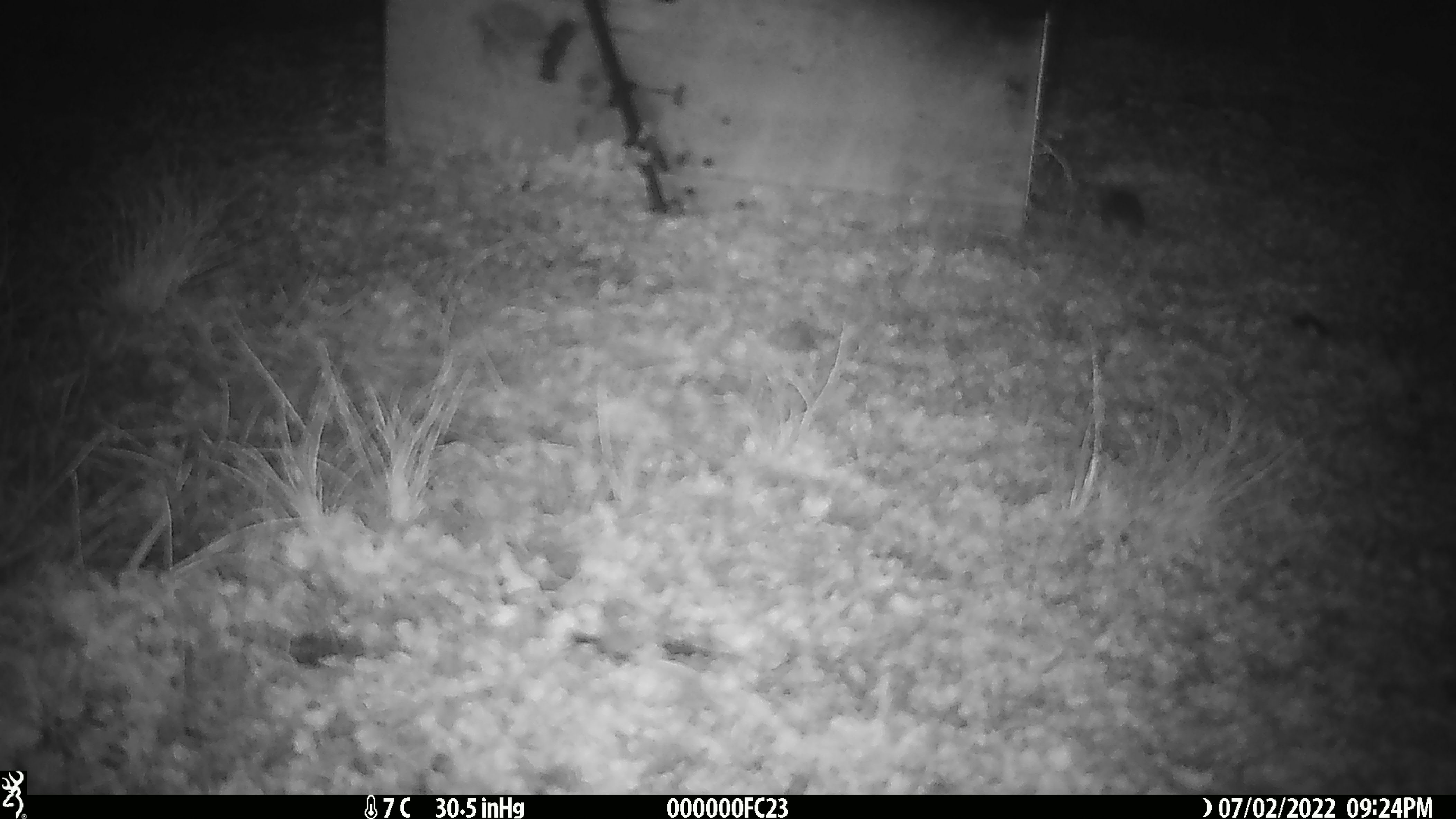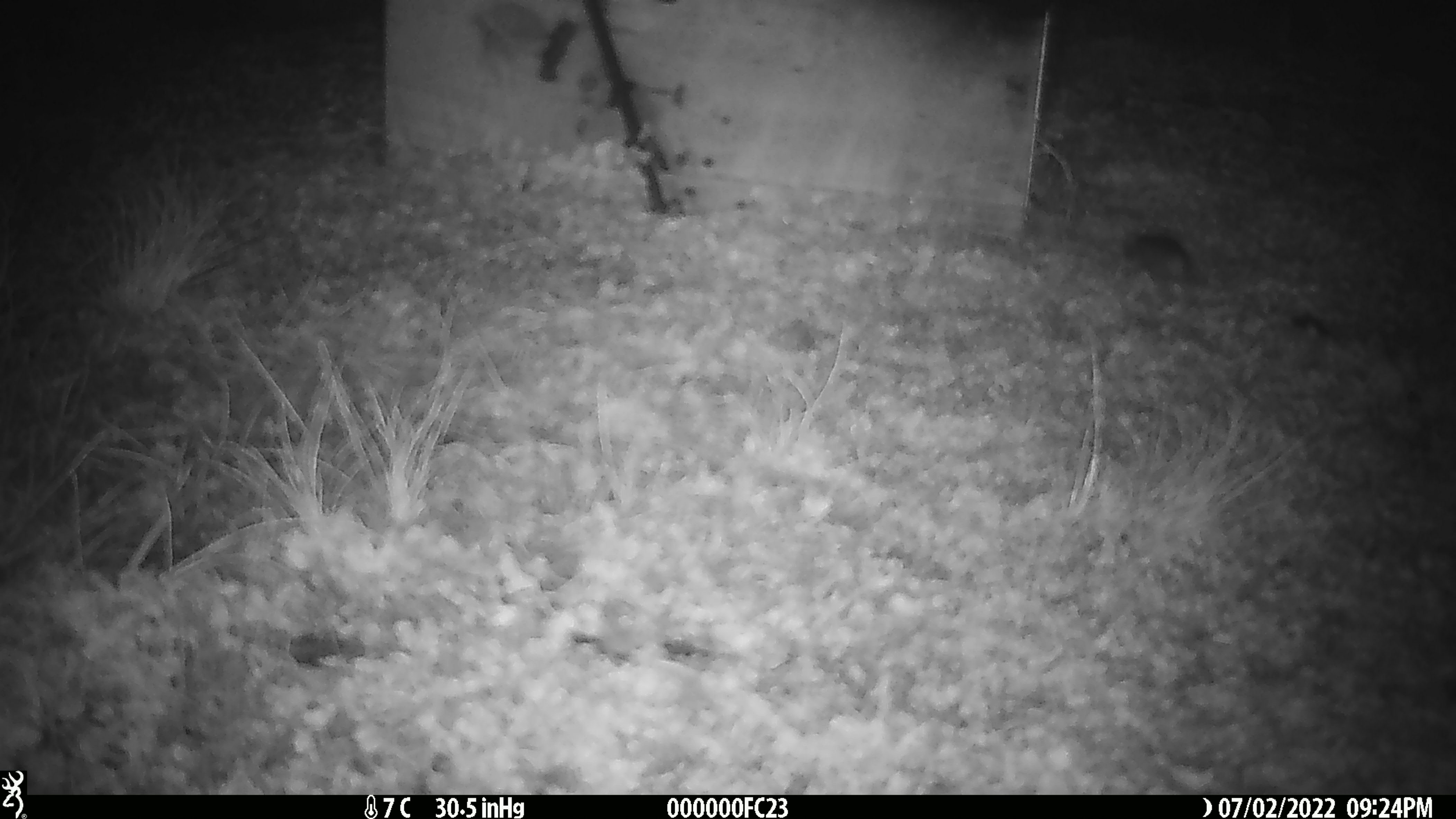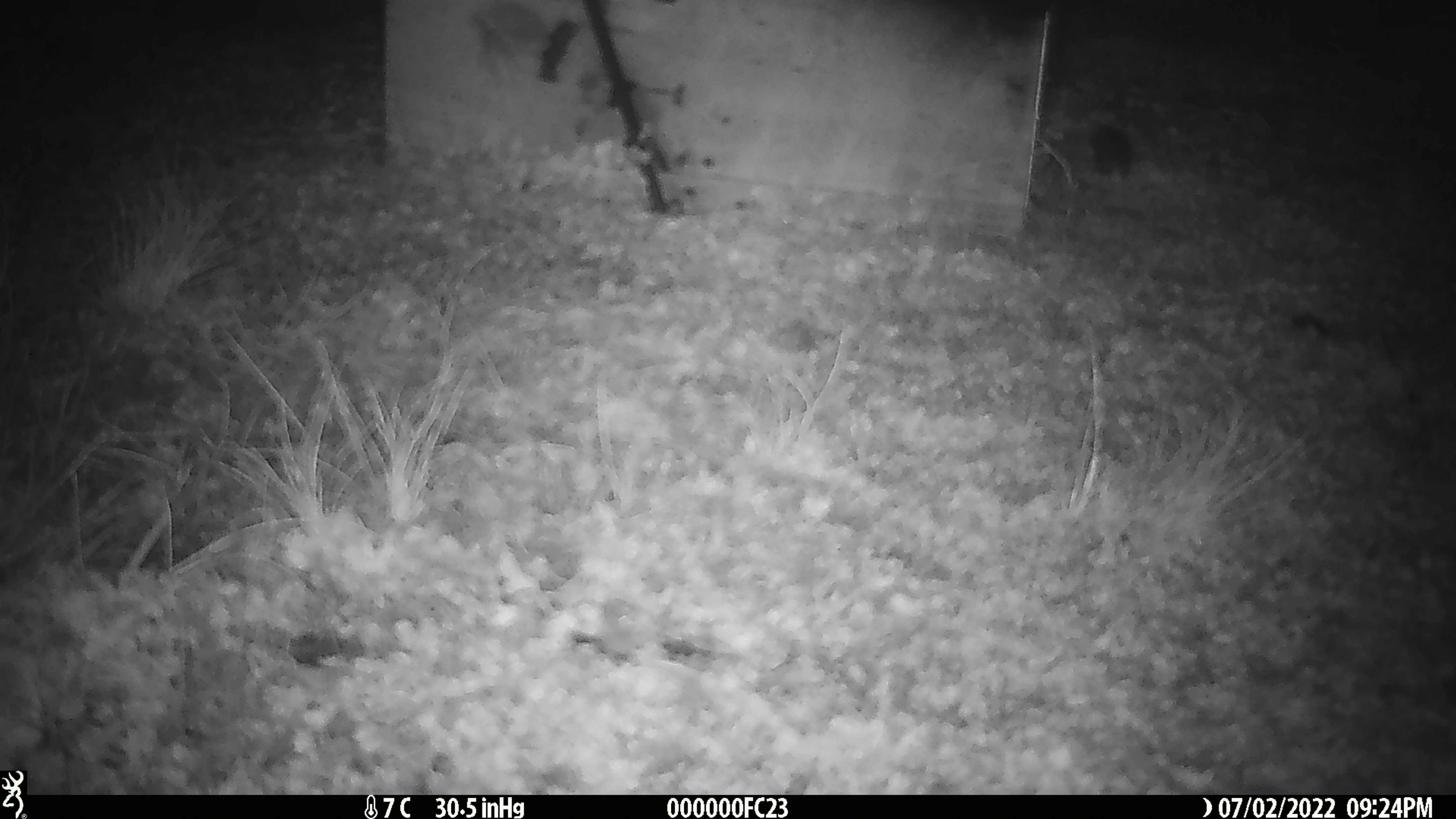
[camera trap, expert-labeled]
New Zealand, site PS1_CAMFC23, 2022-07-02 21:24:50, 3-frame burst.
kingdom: Animalia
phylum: Chordata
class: Mammalia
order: Rodentia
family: Muridae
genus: Mus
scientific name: Mus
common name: mouse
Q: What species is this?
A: Mouse (Mus).